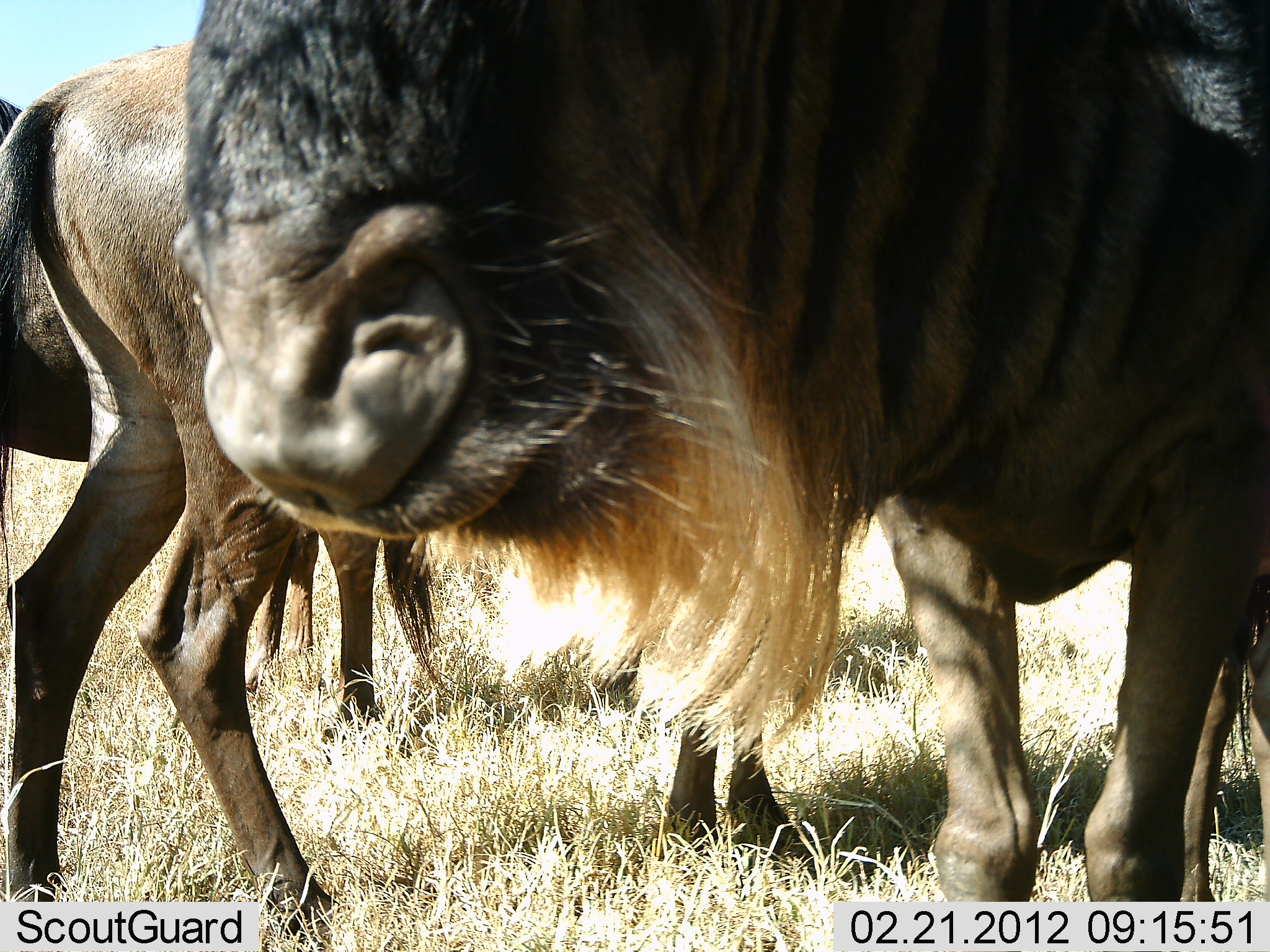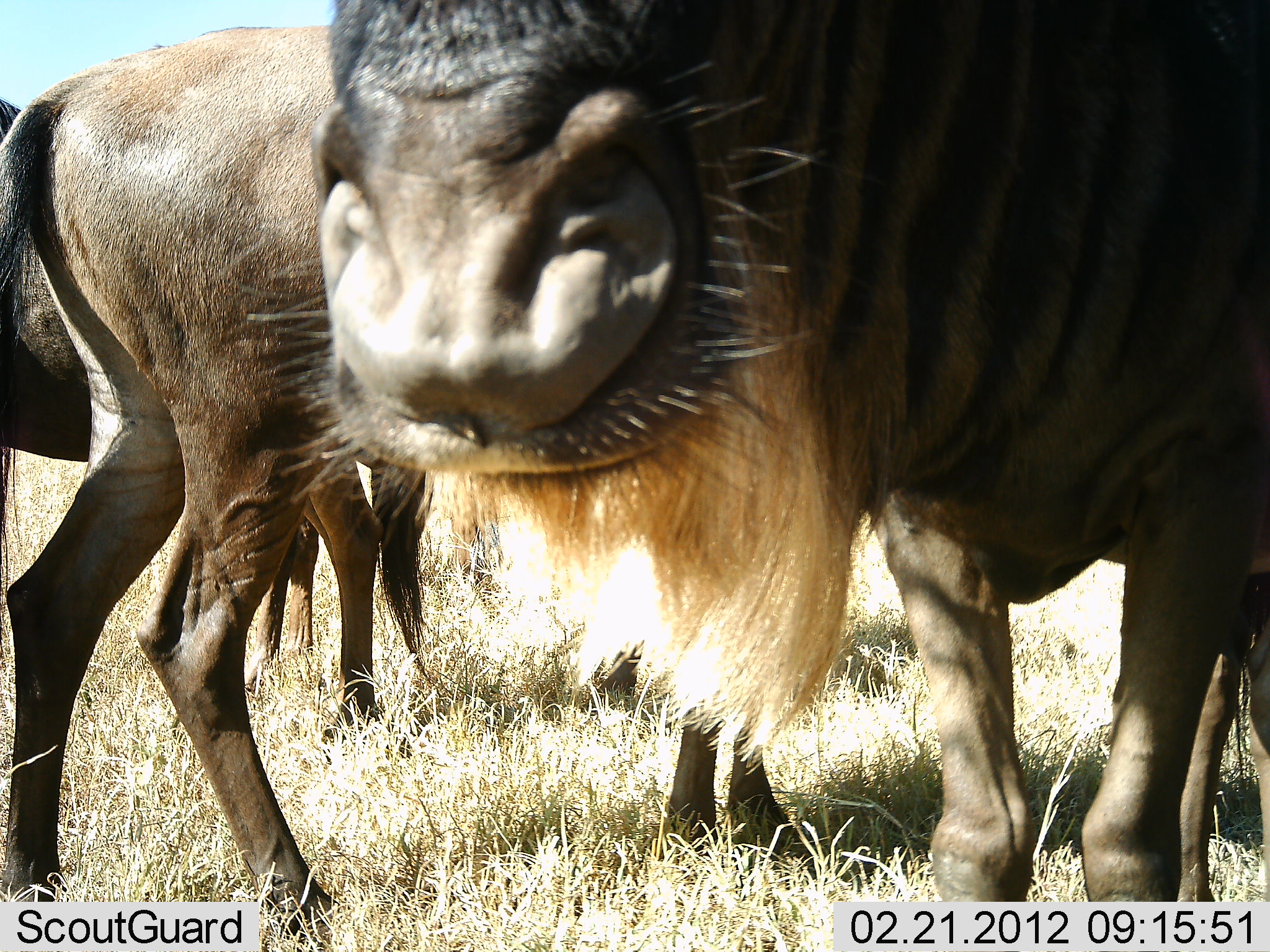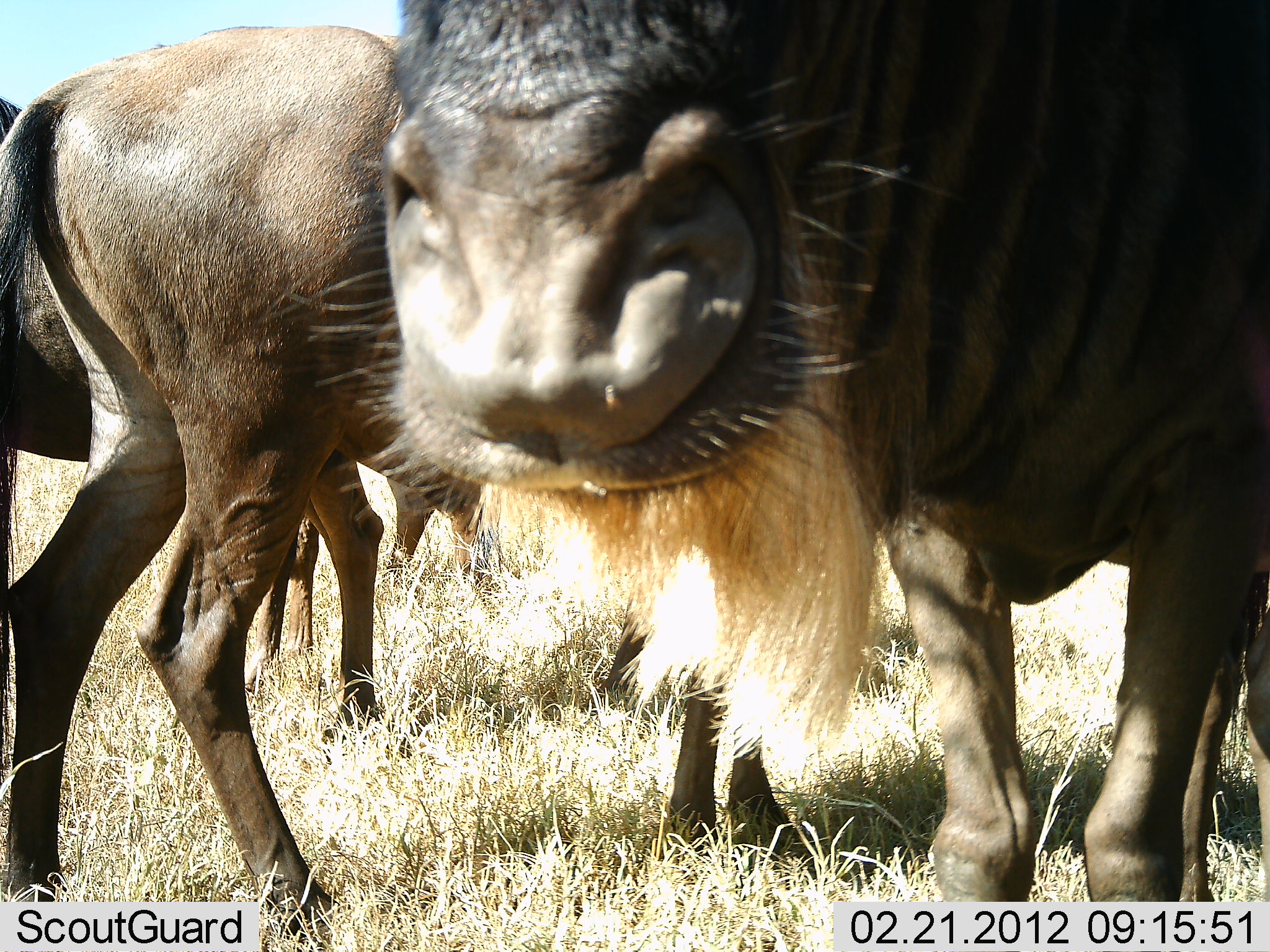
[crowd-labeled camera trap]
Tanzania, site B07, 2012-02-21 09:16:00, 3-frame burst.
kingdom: Animalia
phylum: Chordata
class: Mammalia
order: Artiodactyla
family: Bovidae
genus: Connochaetes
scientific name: Connochaetes taurinus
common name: blue wildebeest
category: wildebeest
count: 3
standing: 95%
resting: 5%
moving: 0%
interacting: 0%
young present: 0%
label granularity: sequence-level